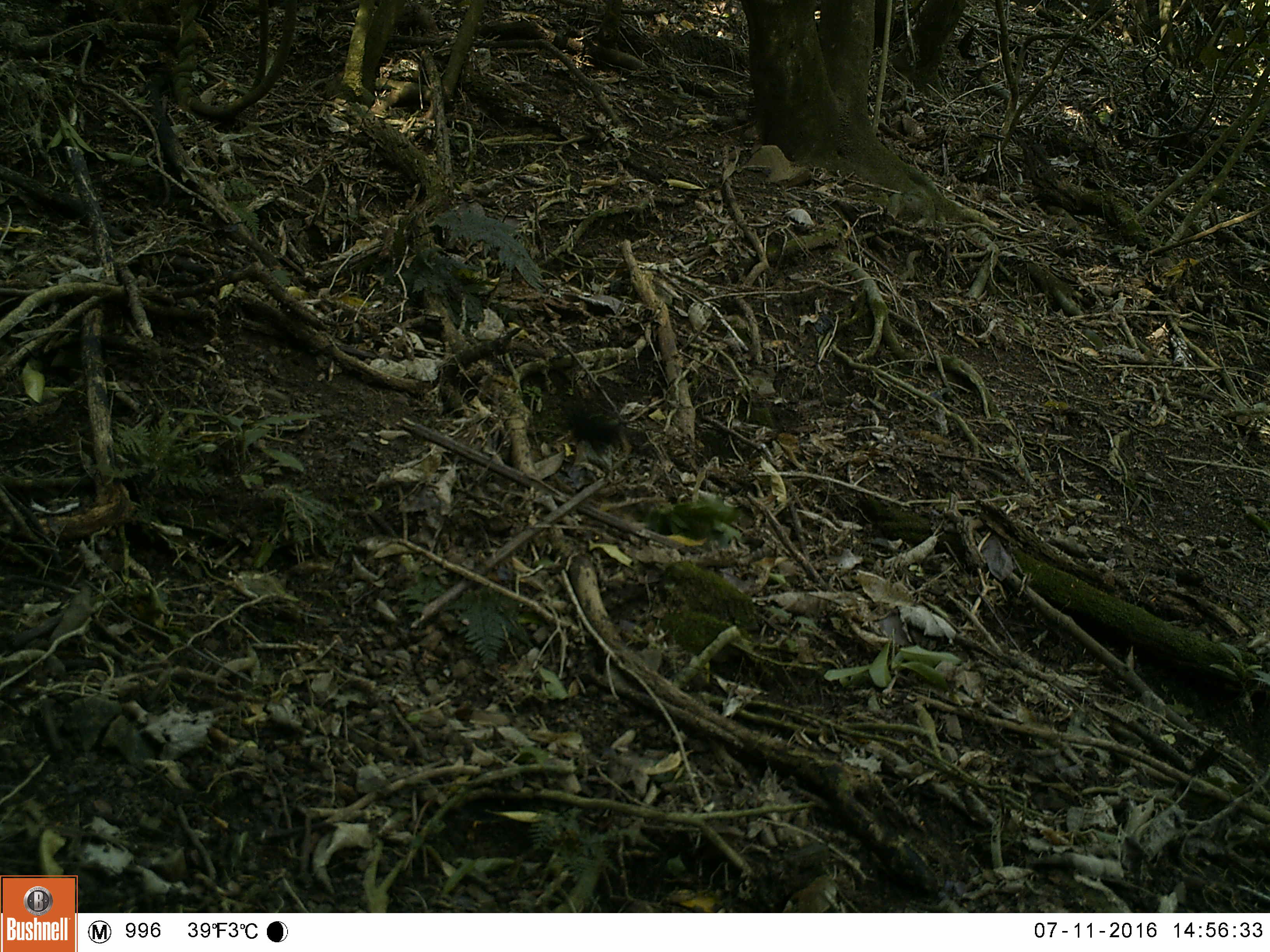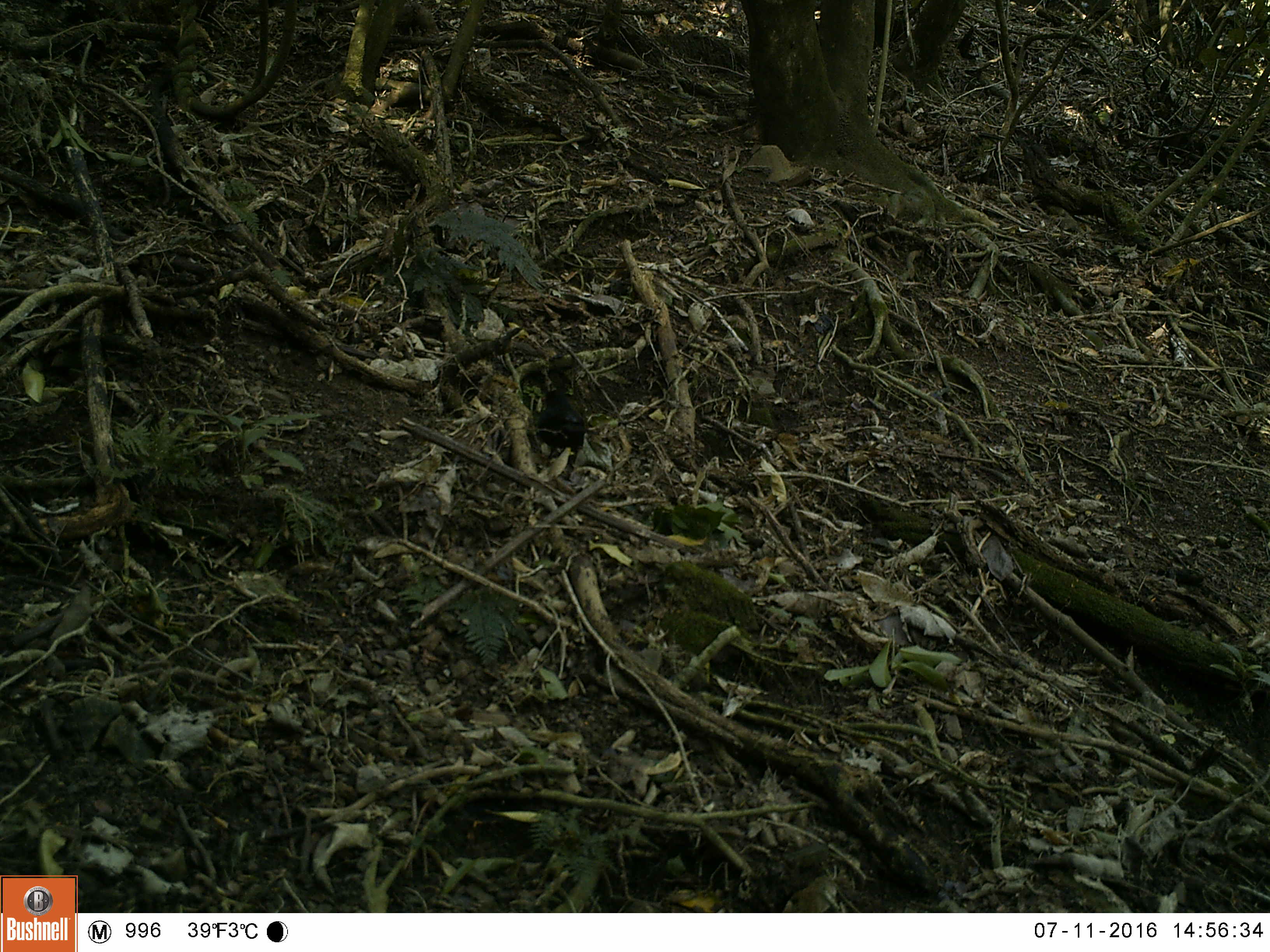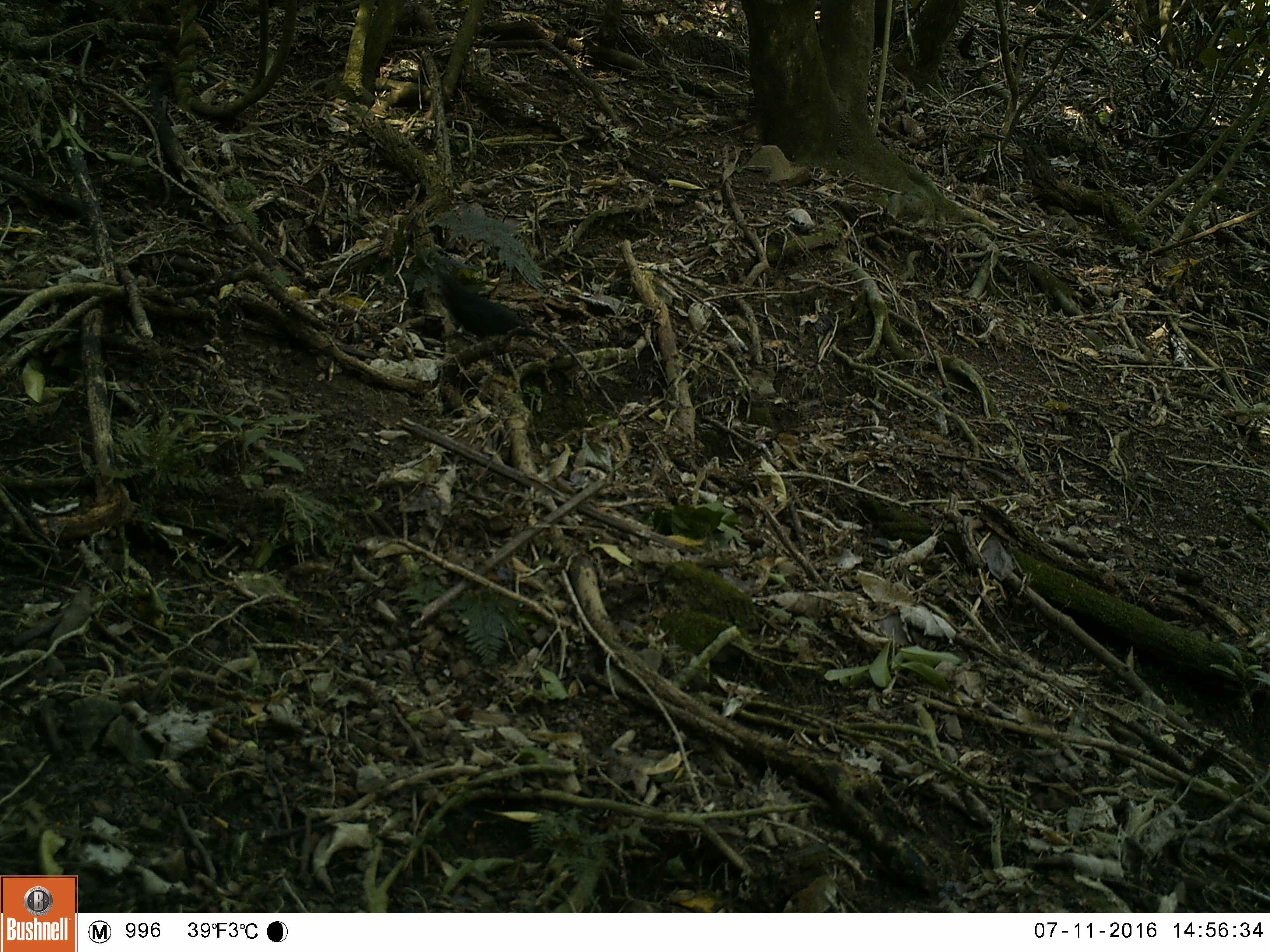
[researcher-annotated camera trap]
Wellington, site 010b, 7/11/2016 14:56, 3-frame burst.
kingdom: Animalia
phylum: Chordata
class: Aves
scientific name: Aves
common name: bird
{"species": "bird (Aves)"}